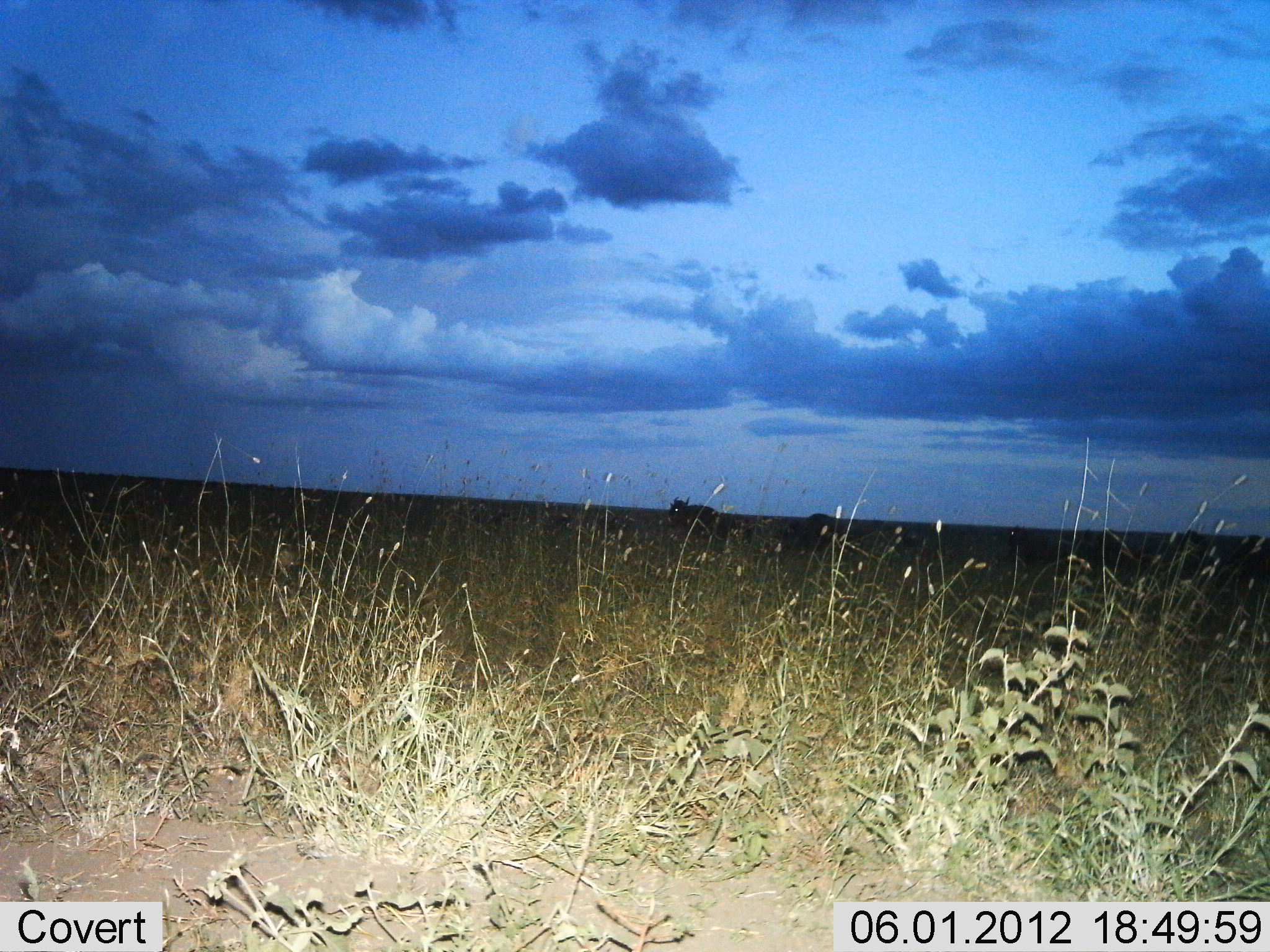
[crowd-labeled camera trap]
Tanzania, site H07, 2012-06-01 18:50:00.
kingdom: Animalia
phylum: Chordata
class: Mammalia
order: Artiodactyla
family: Bovidae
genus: Connochaetes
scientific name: Connochaetes taurinus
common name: blue wildebeest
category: wildebeest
Wildebeest (blue wildebeest) (Connochaetes taurinus), count 3. Behavior (volunteer vote fractions): standing 60%, resting 10%, moving 50%, interacting 0%. Young present (vote fraction): 0%. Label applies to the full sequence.